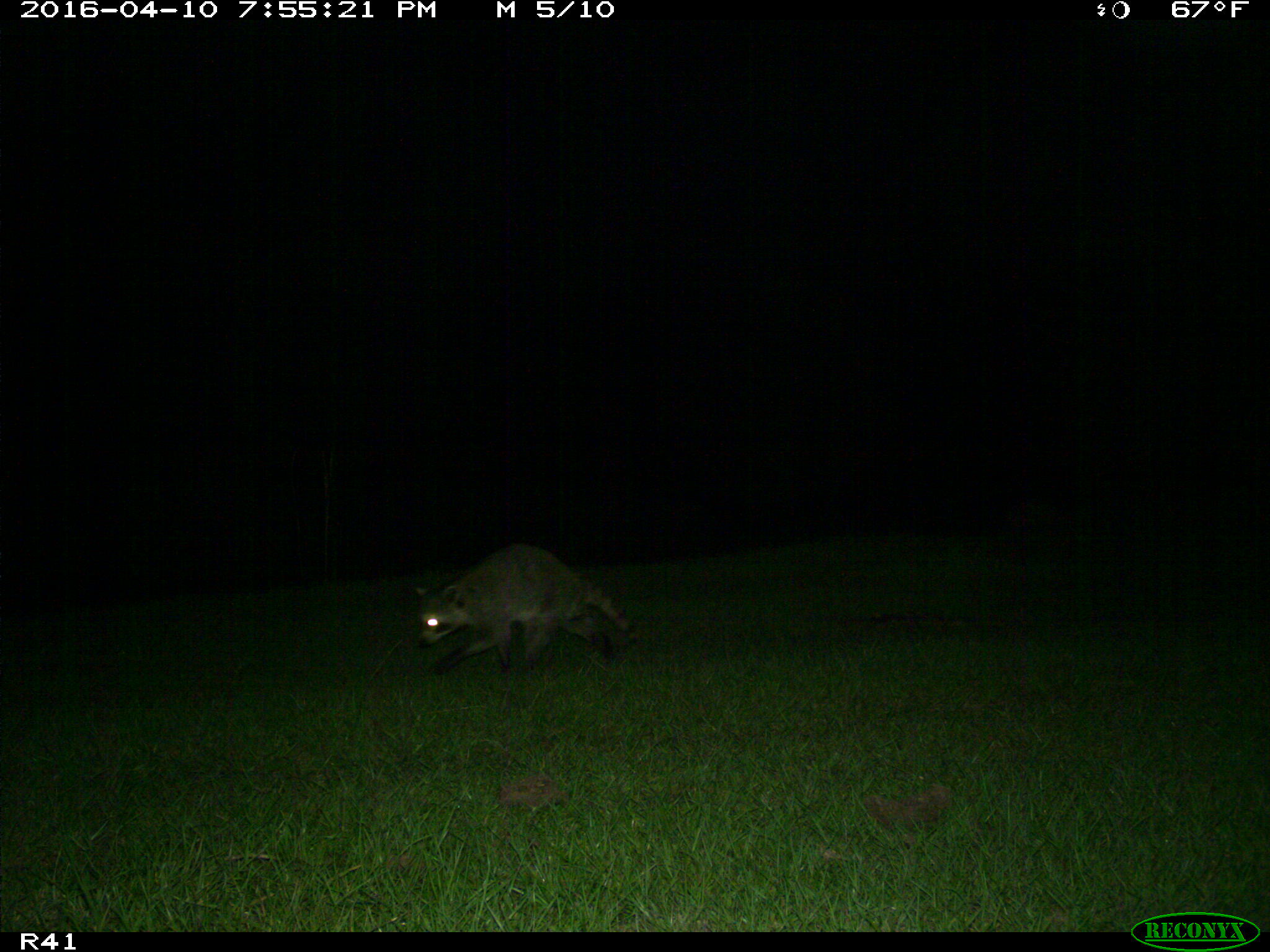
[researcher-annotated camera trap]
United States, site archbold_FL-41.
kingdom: Animalia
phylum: Chordata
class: Mammalia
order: Carnivora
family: Procyonidae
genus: Procyon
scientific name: Procyon lotor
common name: common raccoon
Procyon lotor (common raccoon).